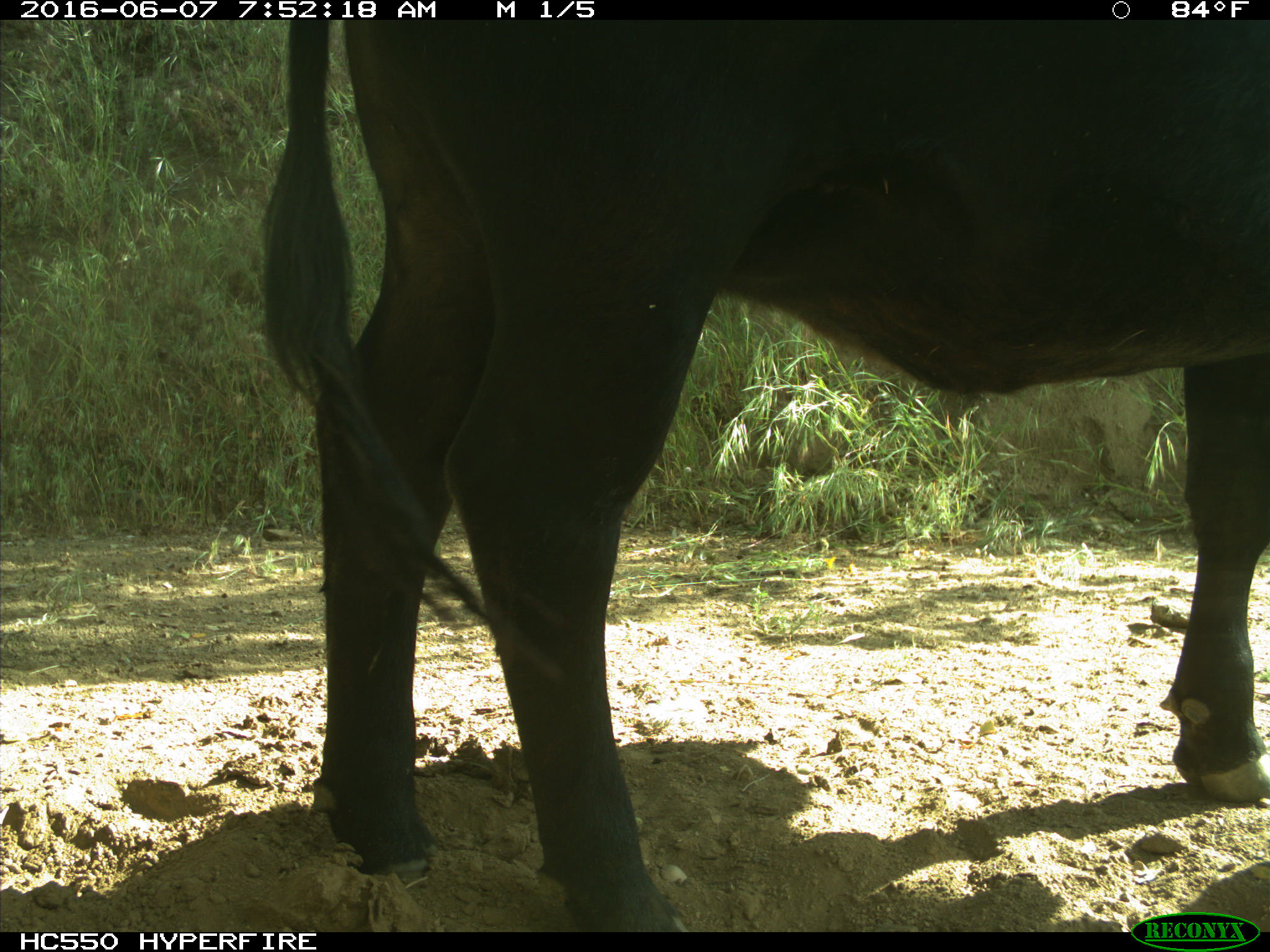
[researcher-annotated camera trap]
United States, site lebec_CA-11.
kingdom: Animalia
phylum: Chordata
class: Mammalia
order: Artiodactyla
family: Bovidae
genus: Bos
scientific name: Bos taurus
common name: domestic cow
Bos taurus (domestic cow).